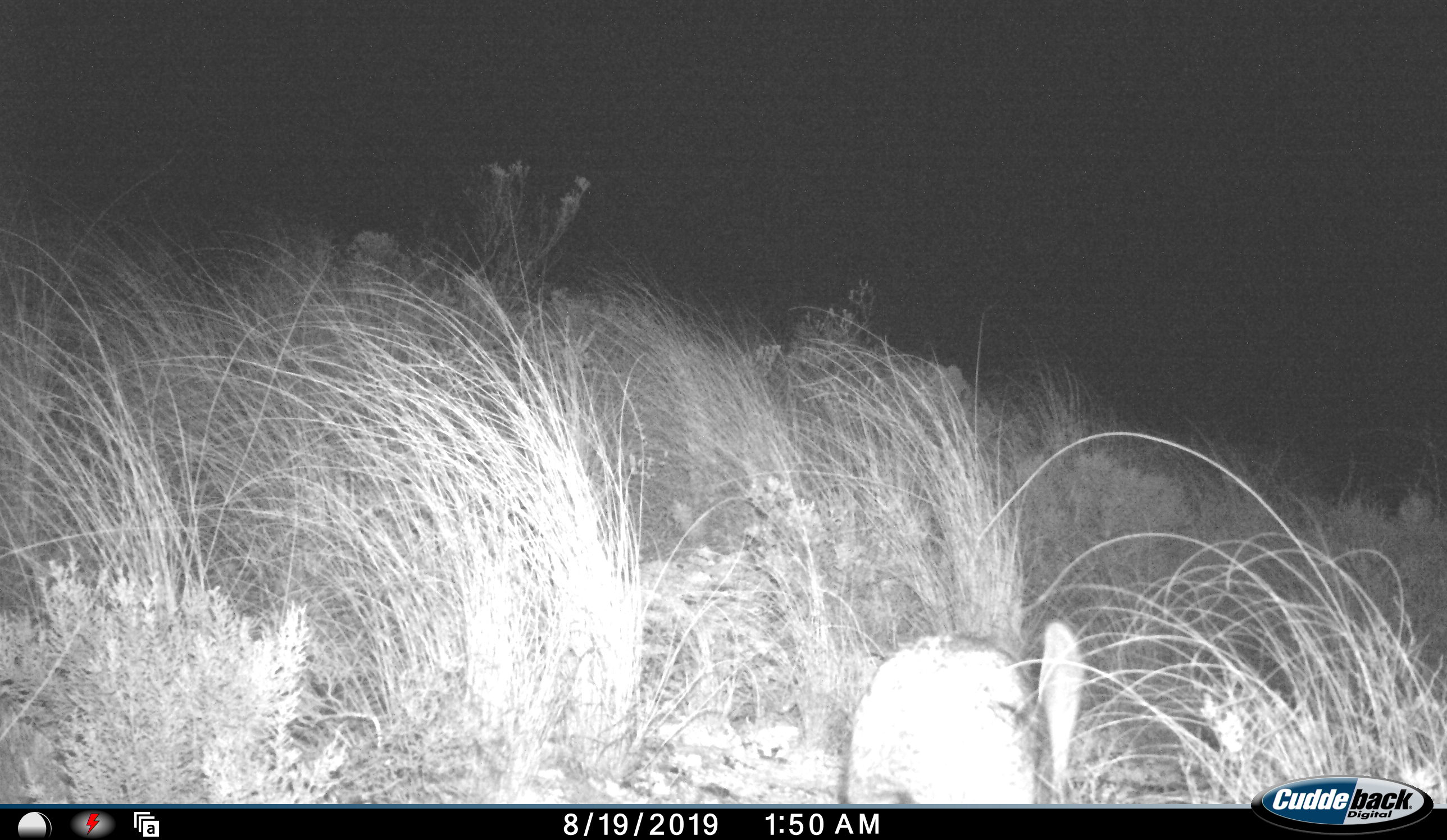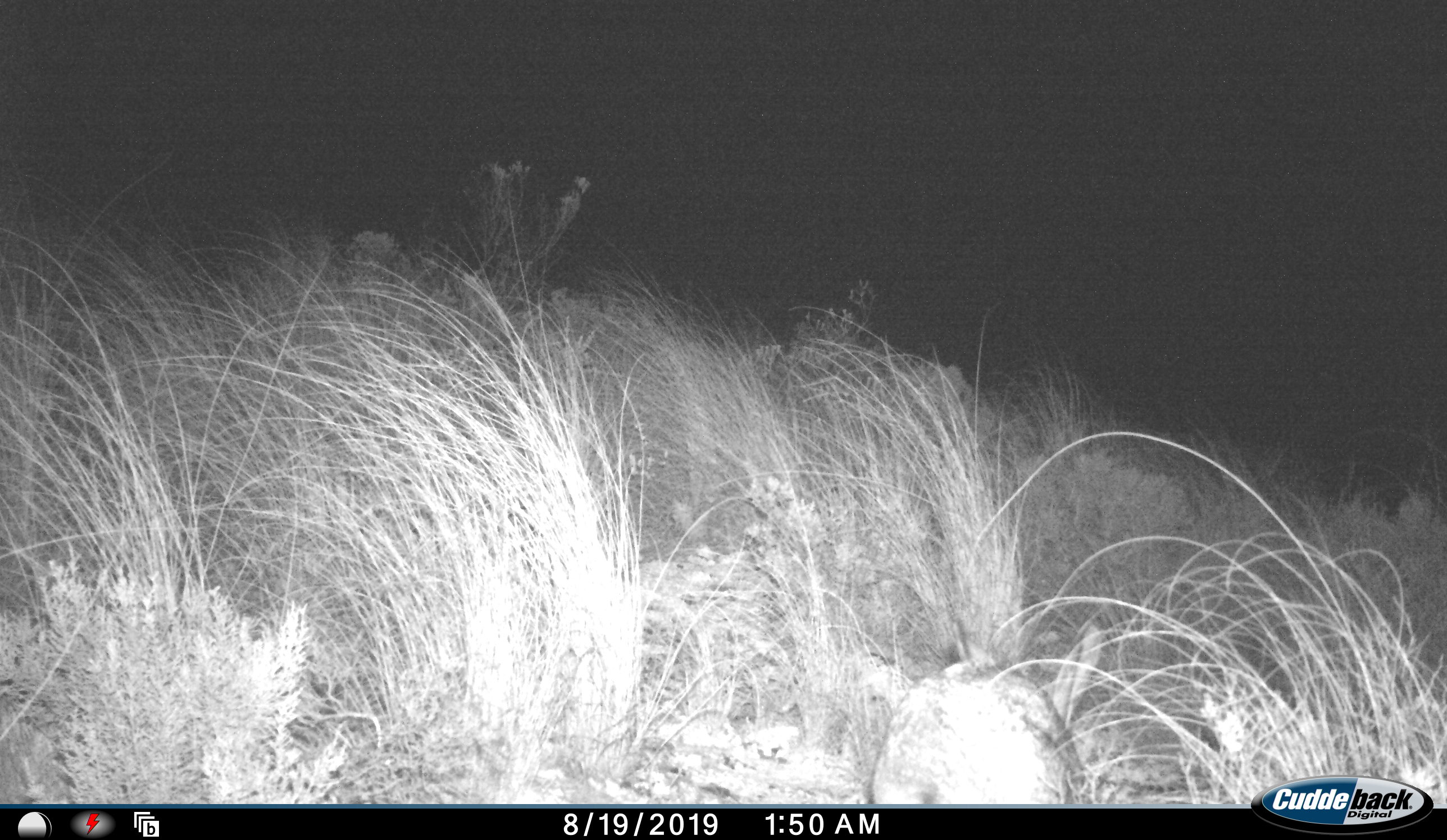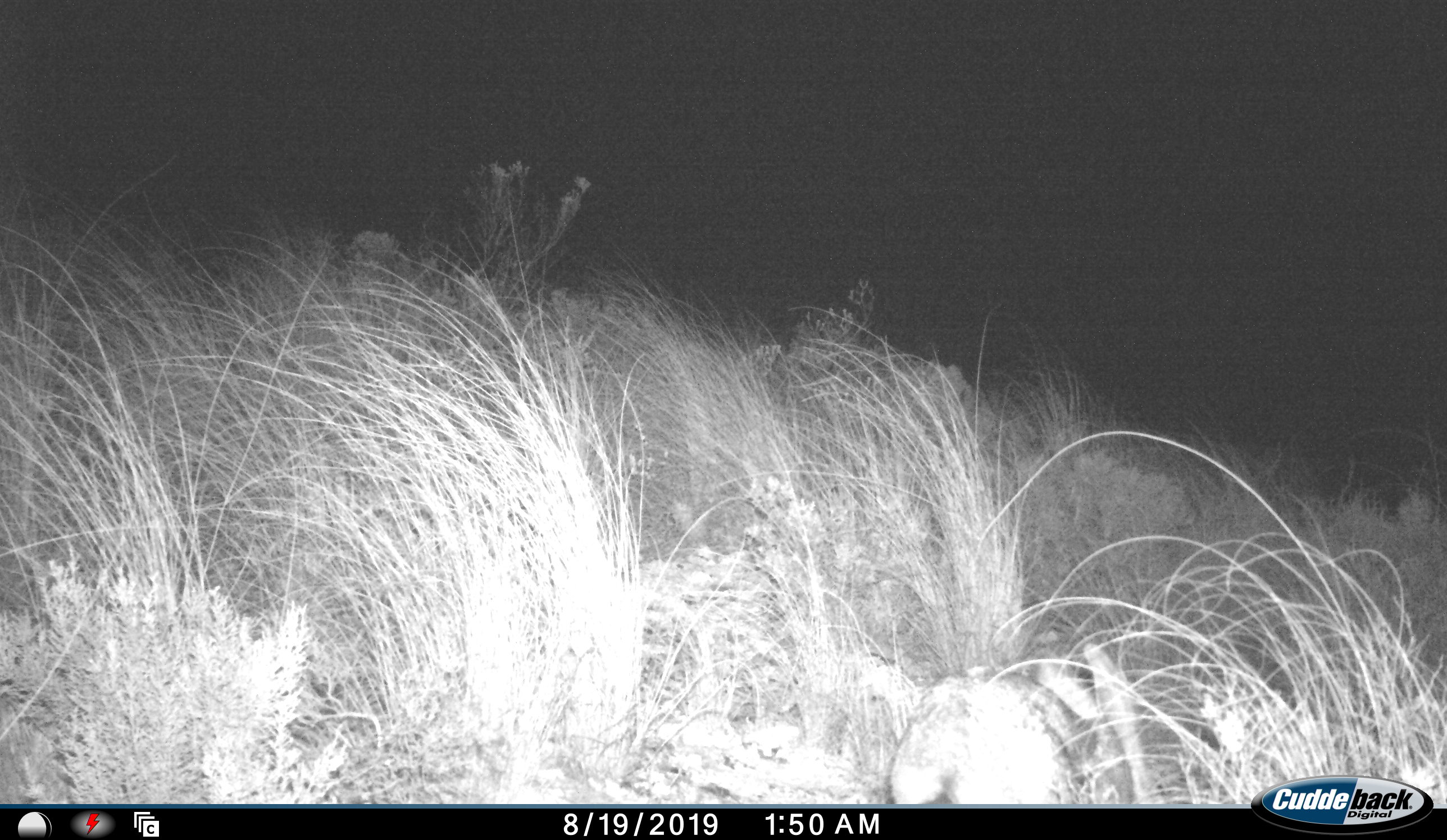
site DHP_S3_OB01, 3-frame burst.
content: unidentified animal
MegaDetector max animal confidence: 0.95